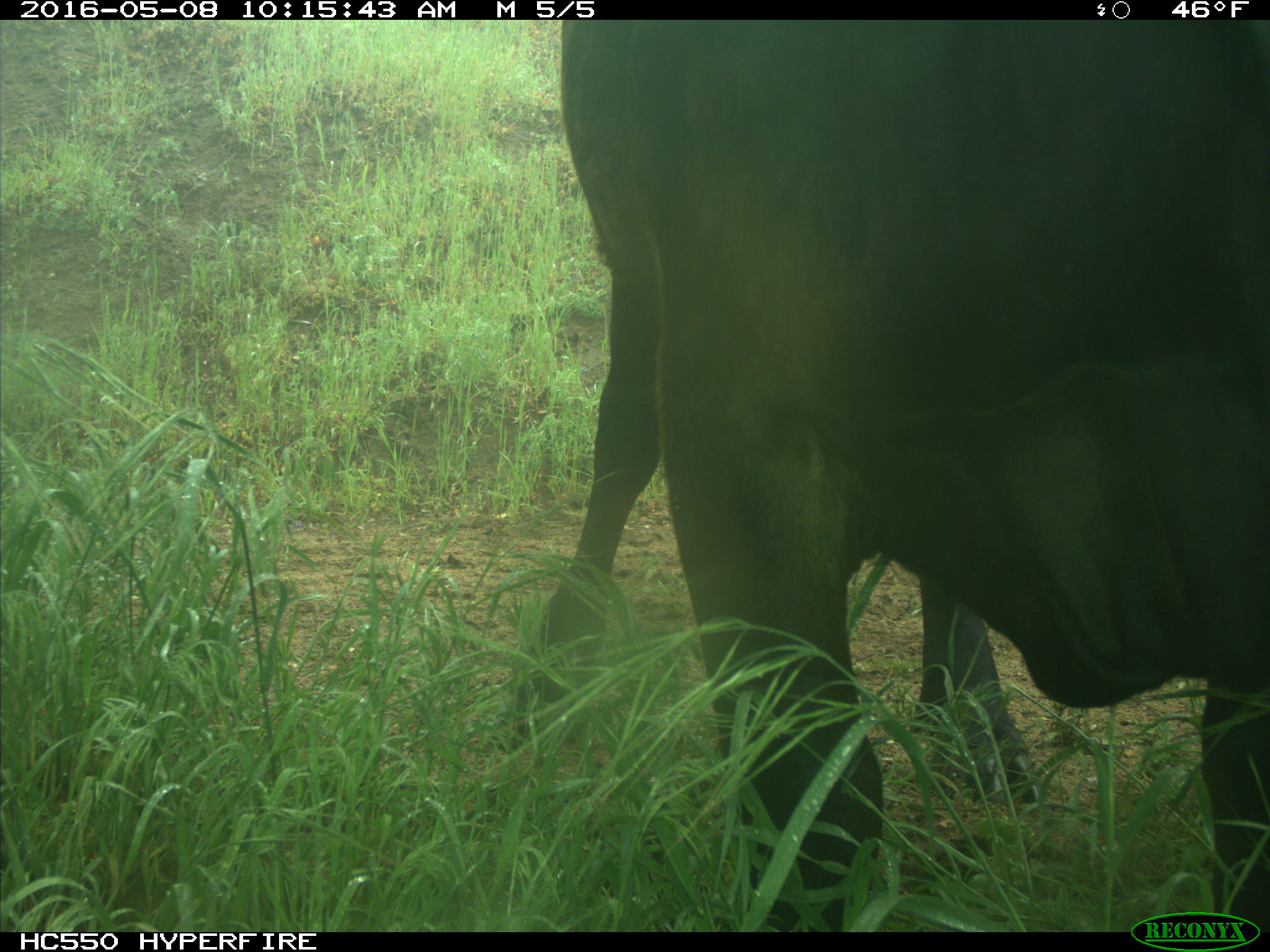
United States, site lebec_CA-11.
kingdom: Animalia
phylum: Chordata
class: Mammalia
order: Artiodactyla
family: Bovidae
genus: Bos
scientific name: Bos taurus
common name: domestic cow